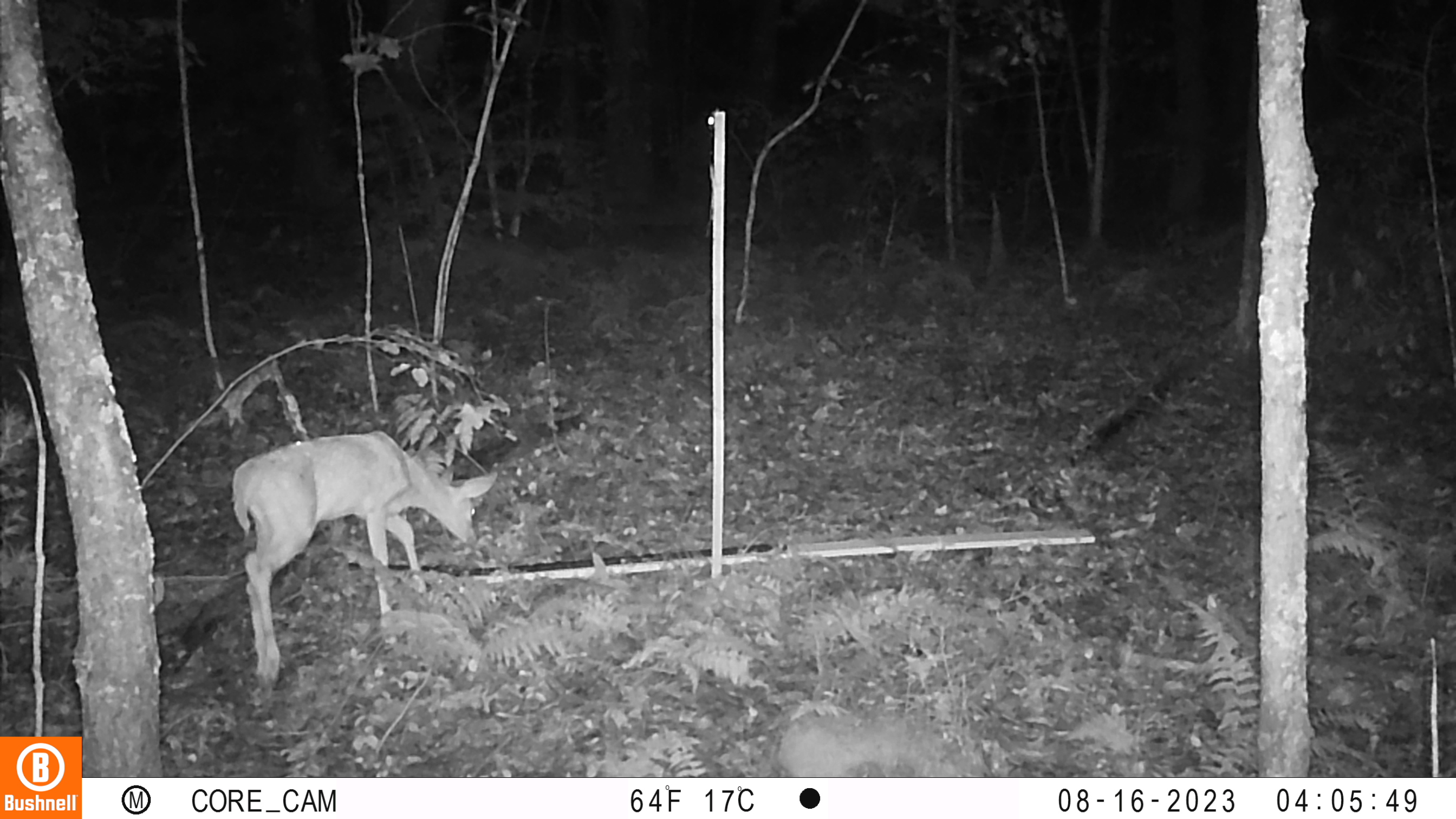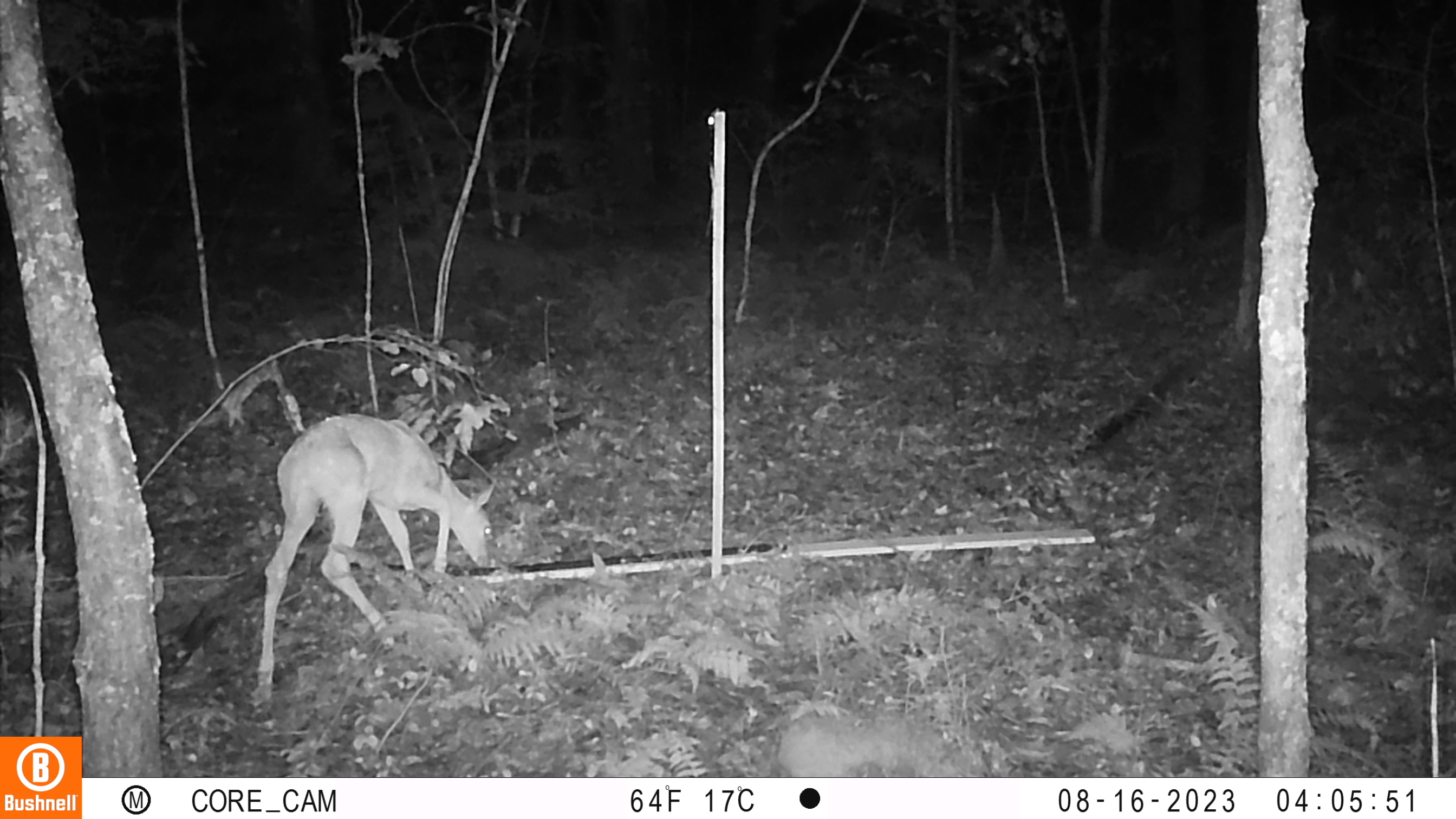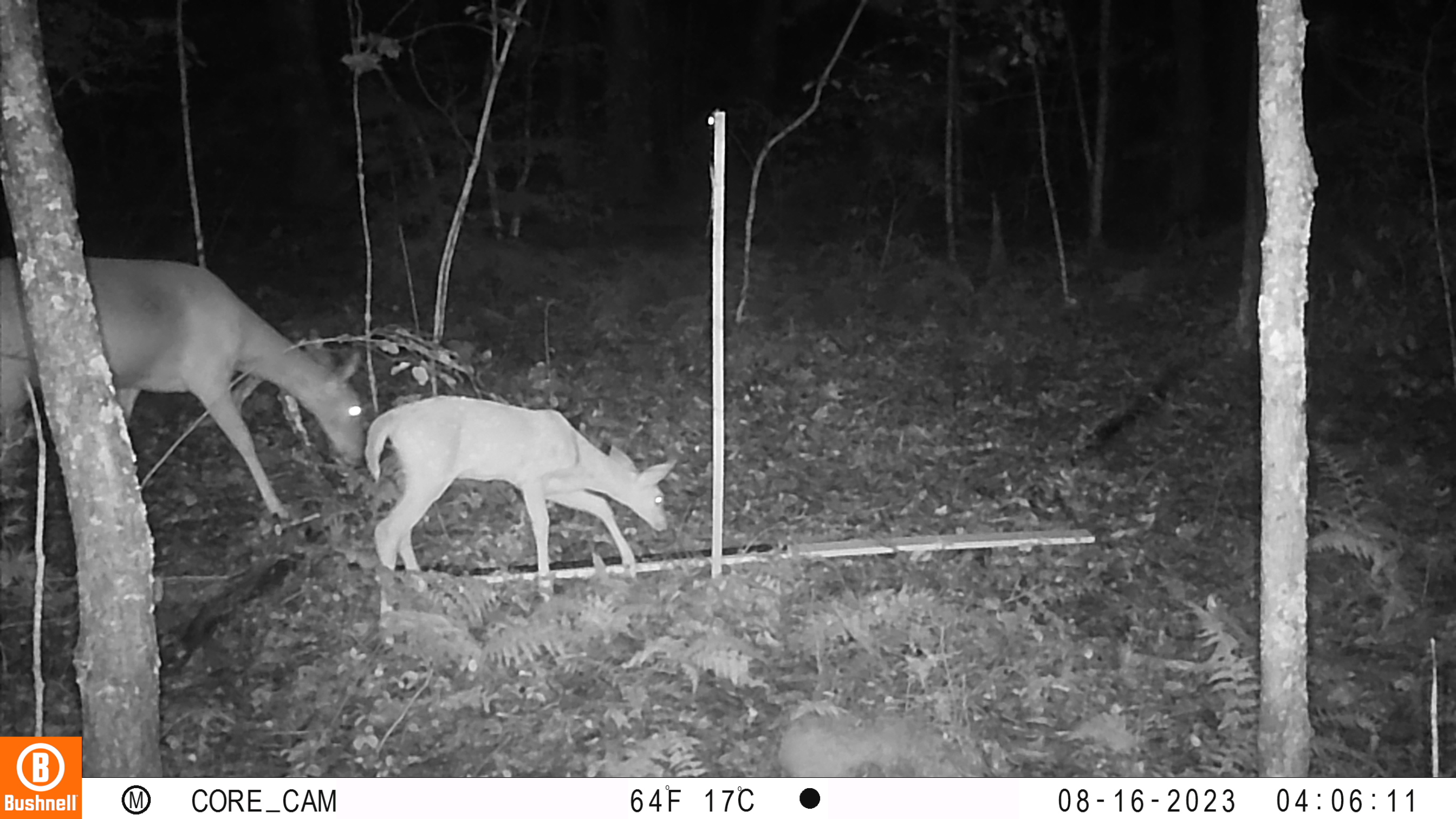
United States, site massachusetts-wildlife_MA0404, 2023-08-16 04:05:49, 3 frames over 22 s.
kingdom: Animalia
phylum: Chordata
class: Mammalia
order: Artiodactyla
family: Cervidae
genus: Odocoileus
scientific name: Odocoileus virginianus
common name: white-tailed deer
White-tailed deer (Odocoileus virginianus).